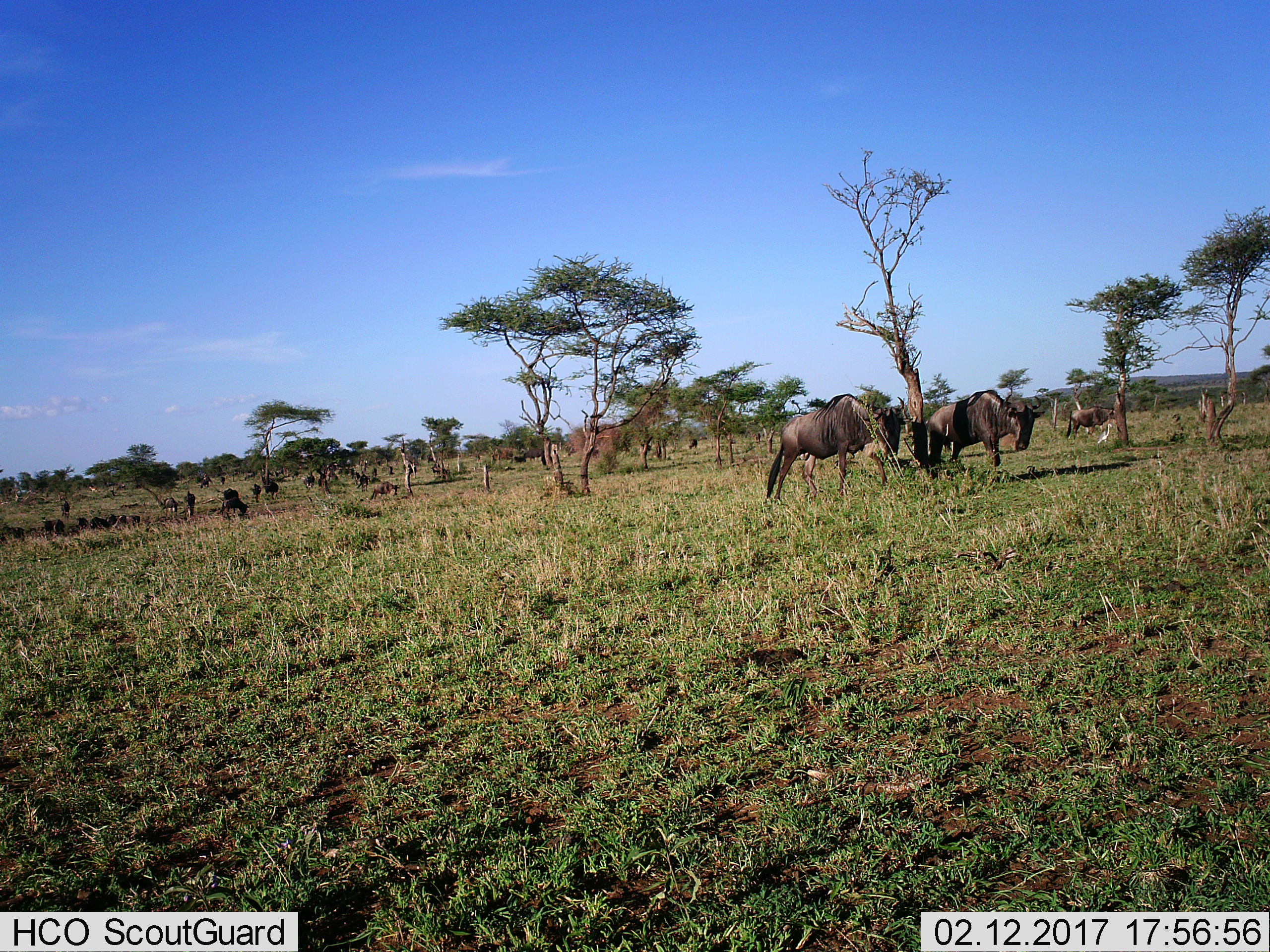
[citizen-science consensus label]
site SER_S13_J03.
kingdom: Animalia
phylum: Chordata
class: Mammalia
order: Artiodactyla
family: Bovidae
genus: Connochaetes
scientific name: Connochaetes taurinus taurinus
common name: blue wildebeest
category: wildebeestblue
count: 11-50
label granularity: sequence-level